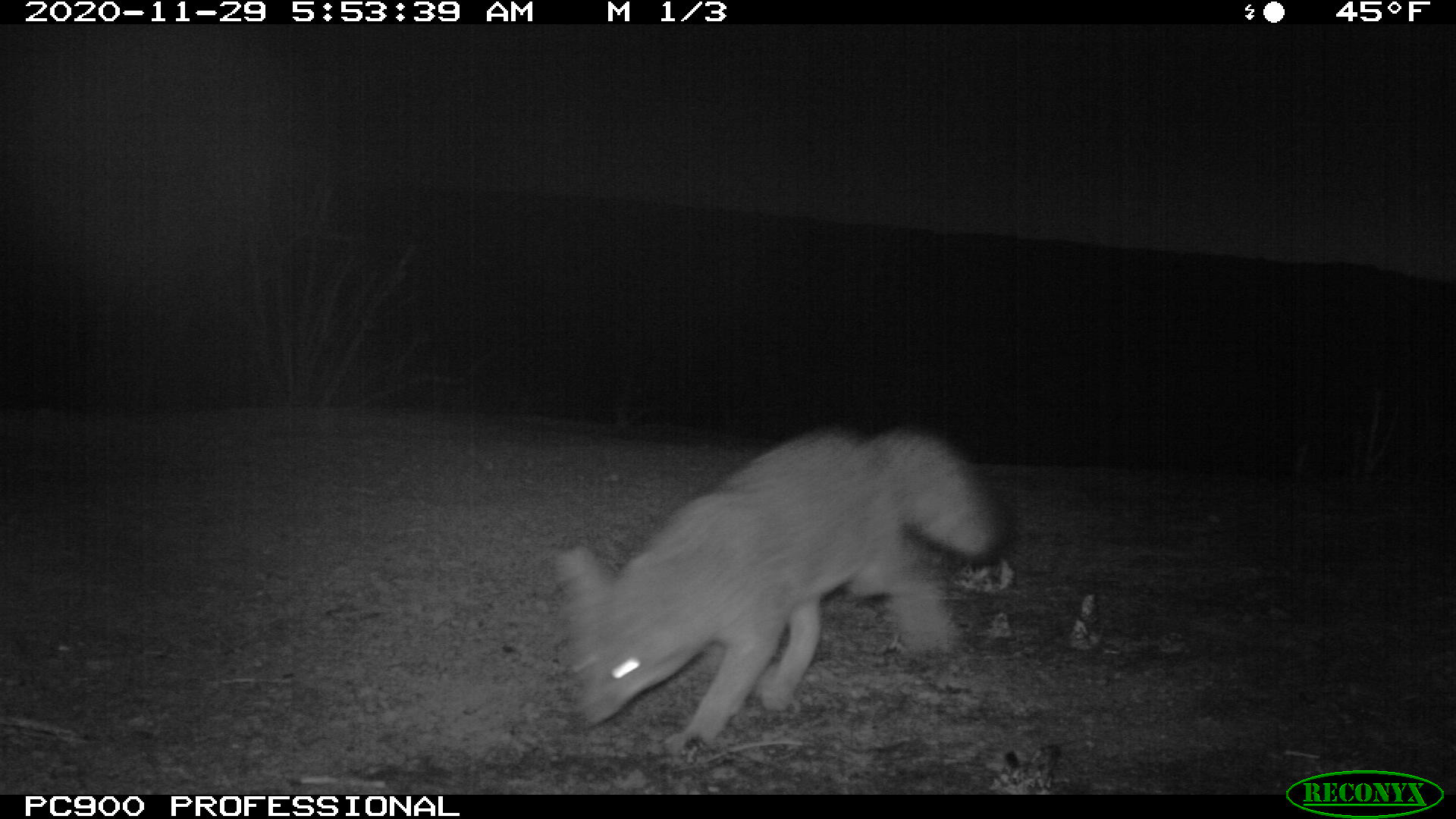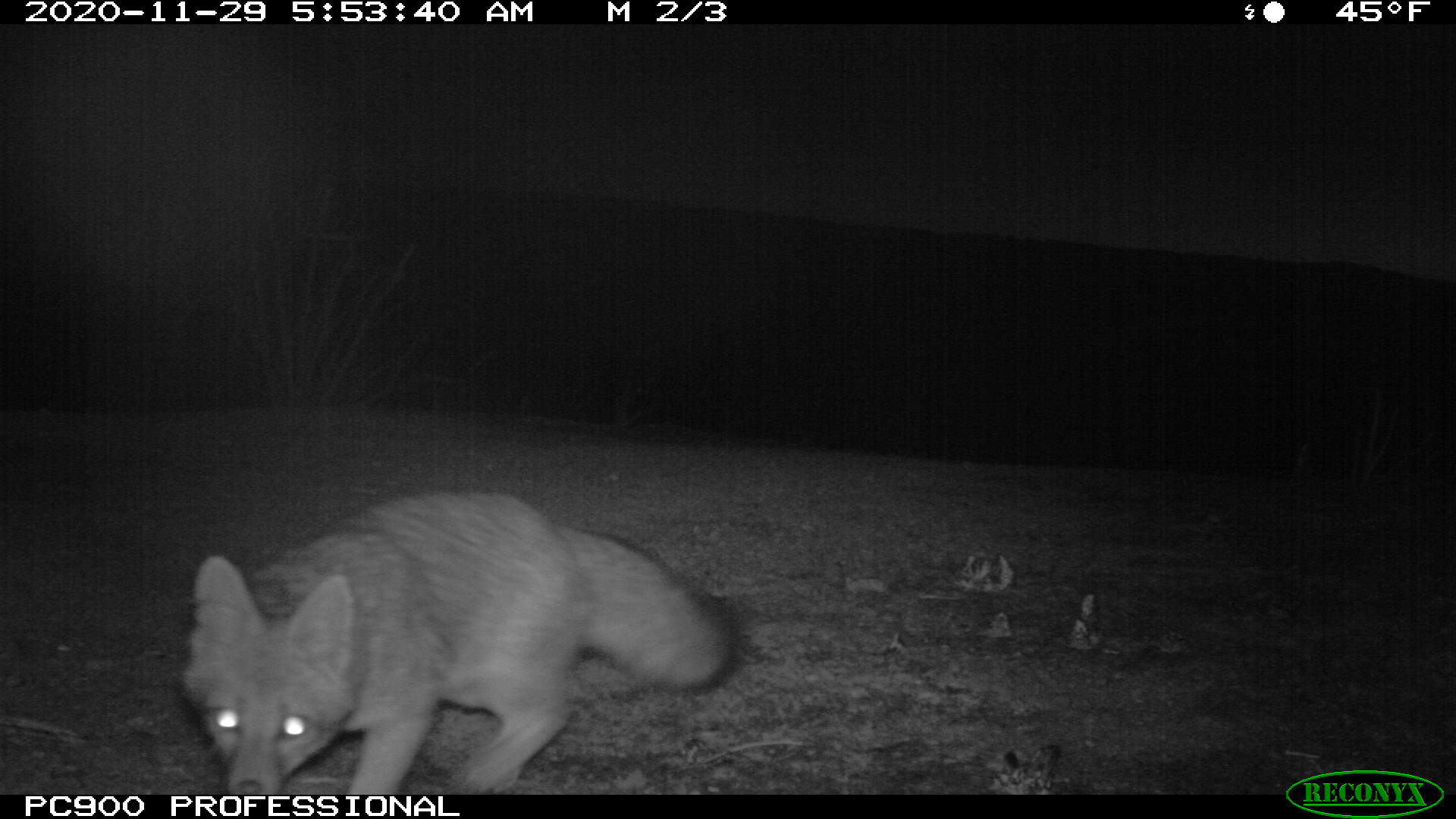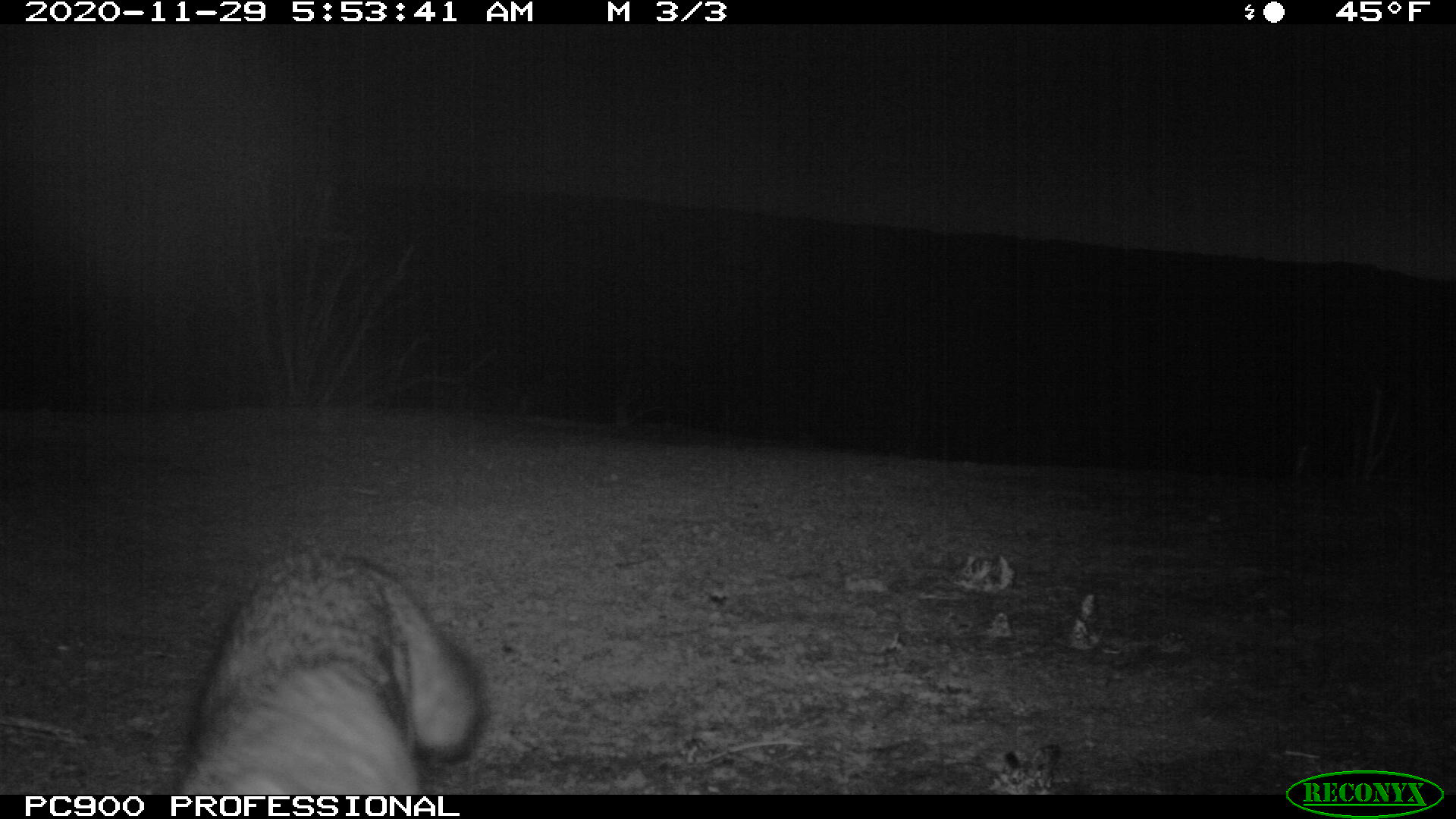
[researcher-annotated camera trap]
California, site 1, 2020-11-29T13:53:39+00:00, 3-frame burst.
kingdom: Animalia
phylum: Chordata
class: Mammalia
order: Carnivora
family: Canidae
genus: Urocyon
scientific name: Urocyon cinereoargenteus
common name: gray fox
Gray fox (Urocyon cinereoargenteus).